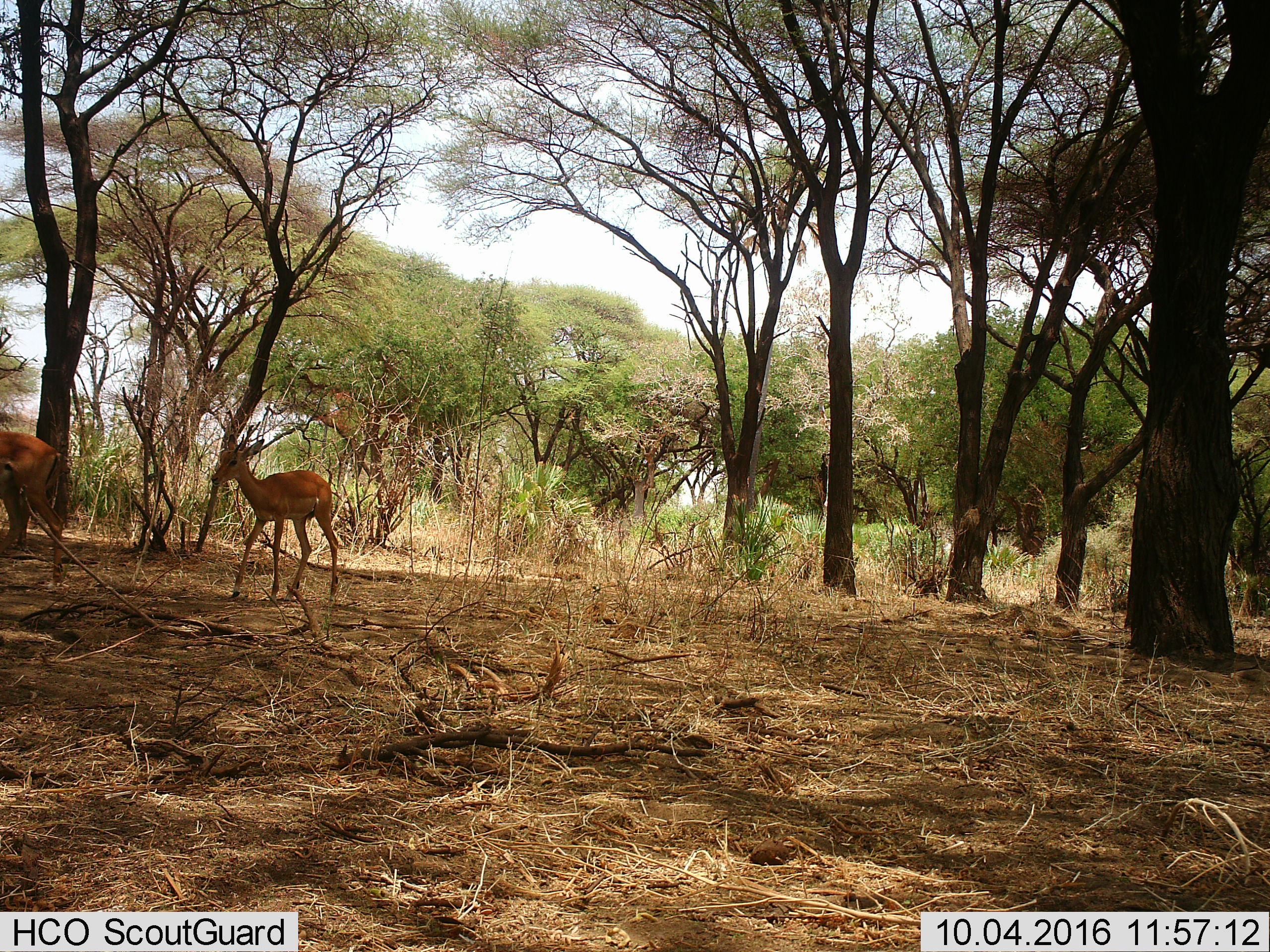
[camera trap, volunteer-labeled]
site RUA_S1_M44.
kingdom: Animalia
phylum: Chordata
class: Mammalia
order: Artiodactyla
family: Bovidae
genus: Aepyceros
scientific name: Aepyceros melampus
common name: impala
Impala (Aepyceros melampus), count 2. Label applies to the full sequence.